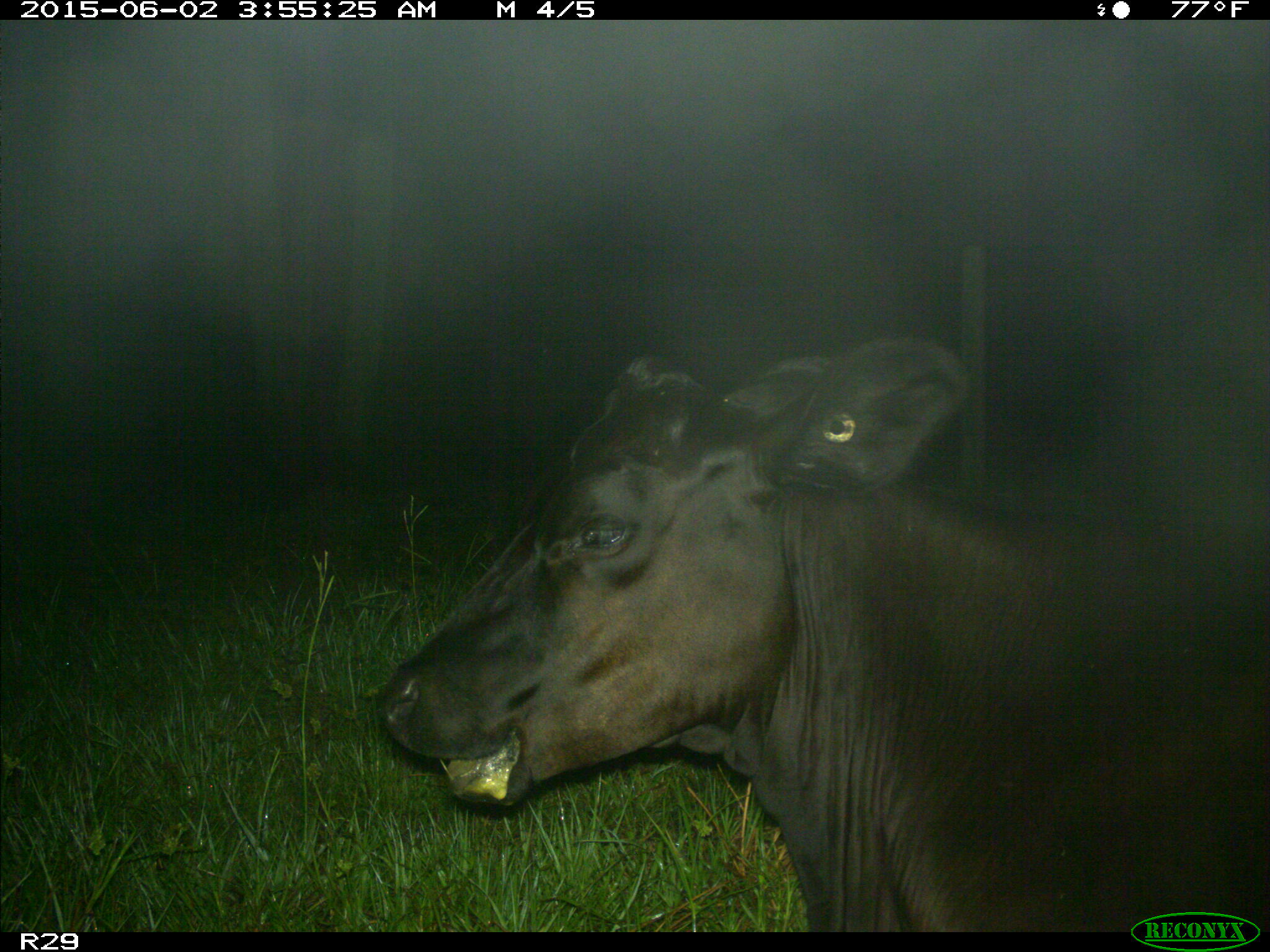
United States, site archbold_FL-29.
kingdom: Animalia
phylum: Chordata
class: Mammalia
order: Artiodactyla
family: Bovidae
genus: Bos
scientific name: Bos taurus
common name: domestic cow